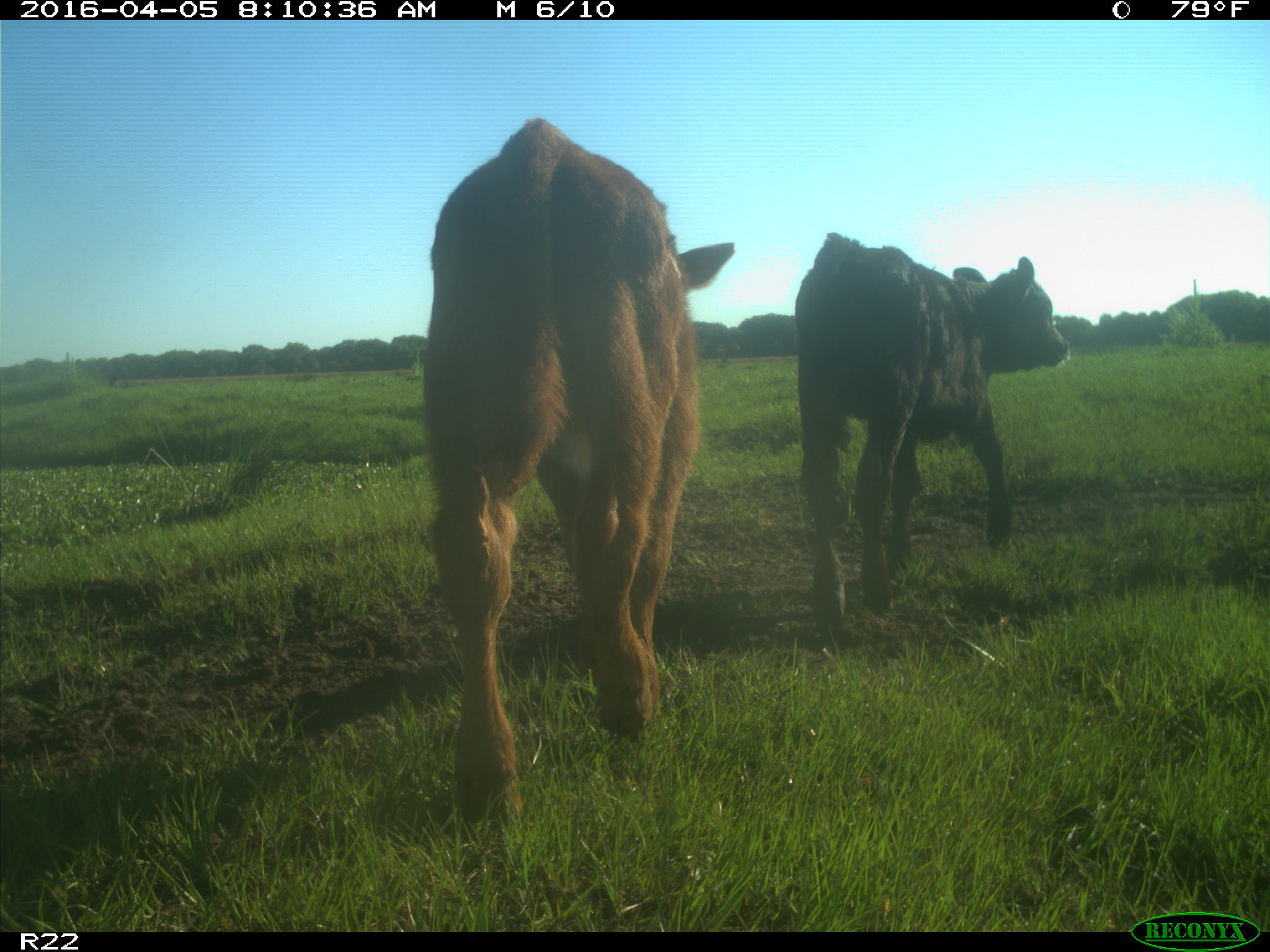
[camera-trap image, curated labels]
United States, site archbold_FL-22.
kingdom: Animalia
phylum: Chordata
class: Mammalia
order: Artiodactyla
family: Bovidae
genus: Bos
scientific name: Bos taurus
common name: domestic cow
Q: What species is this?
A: Bos taurus (domestic cow).